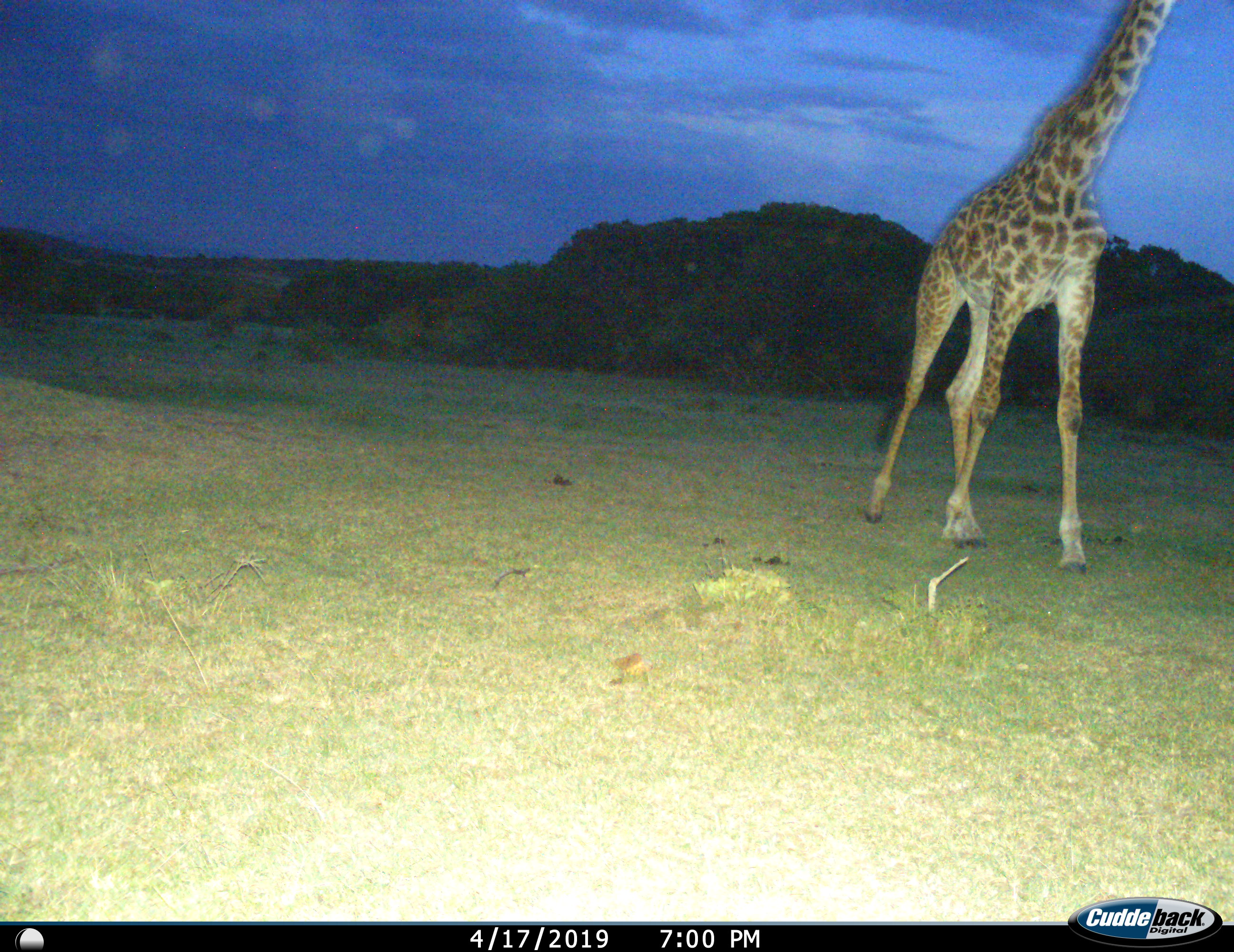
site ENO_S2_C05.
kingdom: Animalia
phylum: Chordata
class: Mammalia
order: Artiodactyla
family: Giraffidae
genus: Giraffa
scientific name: Giraffa camelopardalis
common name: giraffe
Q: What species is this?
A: Giraffe (Giraffa camelopardalis).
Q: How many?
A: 1.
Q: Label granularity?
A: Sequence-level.